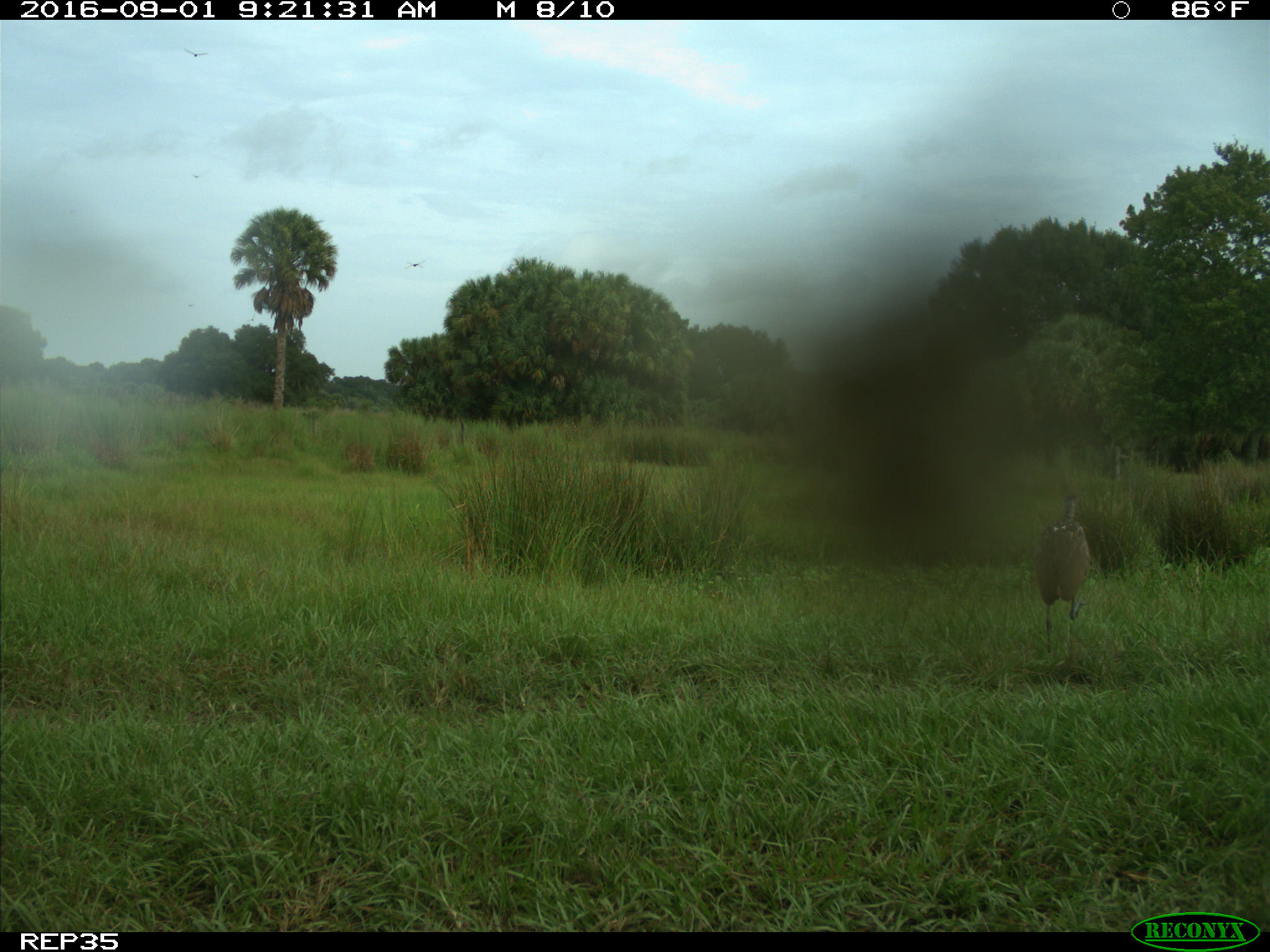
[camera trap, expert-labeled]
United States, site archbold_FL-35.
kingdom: Animalia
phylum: Chordata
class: Aves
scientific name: Aves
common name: birds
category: unidentified bird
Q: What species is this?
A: Unidentified bird (birds) (Aves).